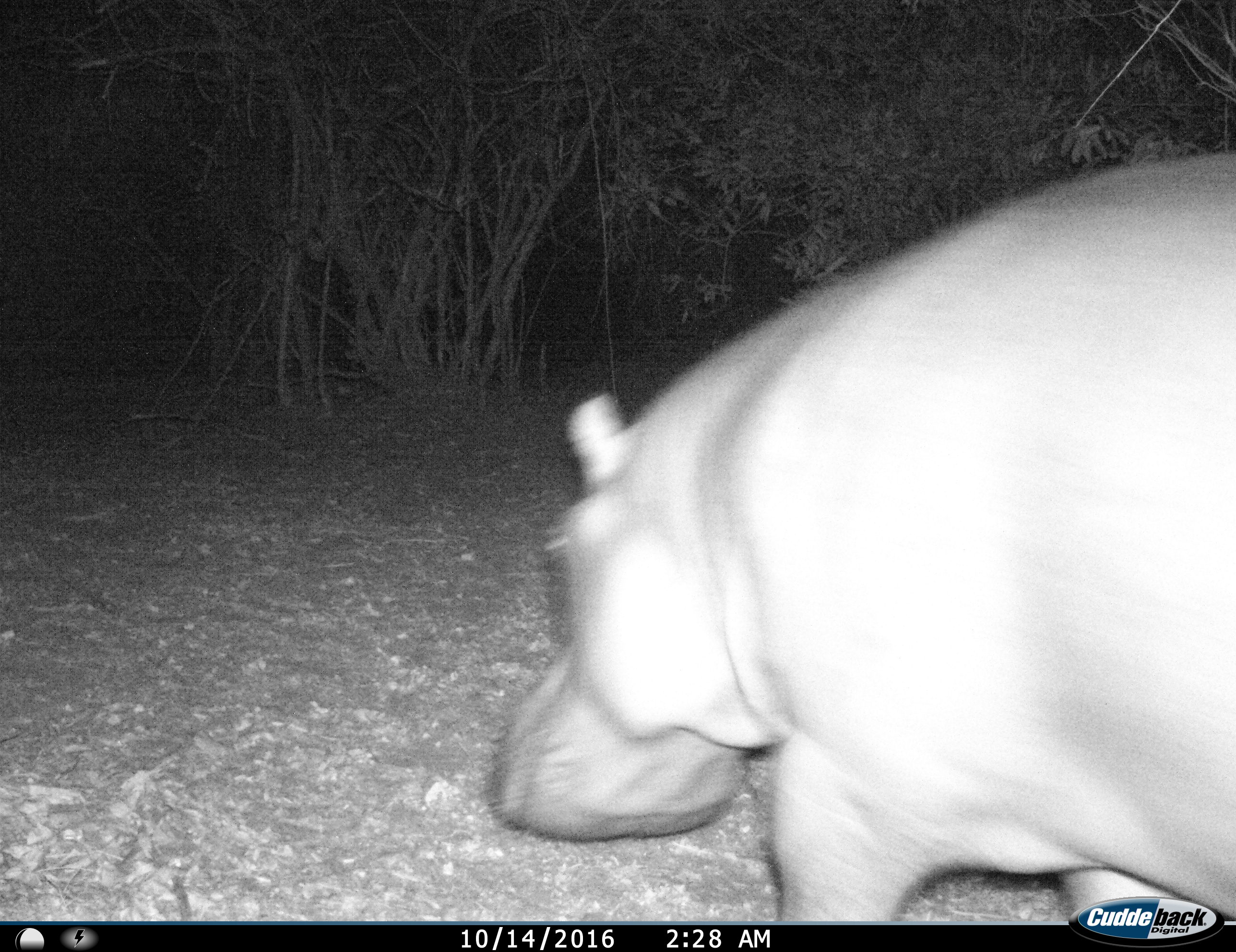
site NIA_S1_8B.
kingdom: Animalia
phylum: Chordata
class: Mammalia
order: Artiodactyla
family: Hippopotamidae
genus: Hippopotamus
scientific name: Hippopotamus amphibius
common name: hippopotamus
Hippopotamus (Hippopotamus amphibius), count 1. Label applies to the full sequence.